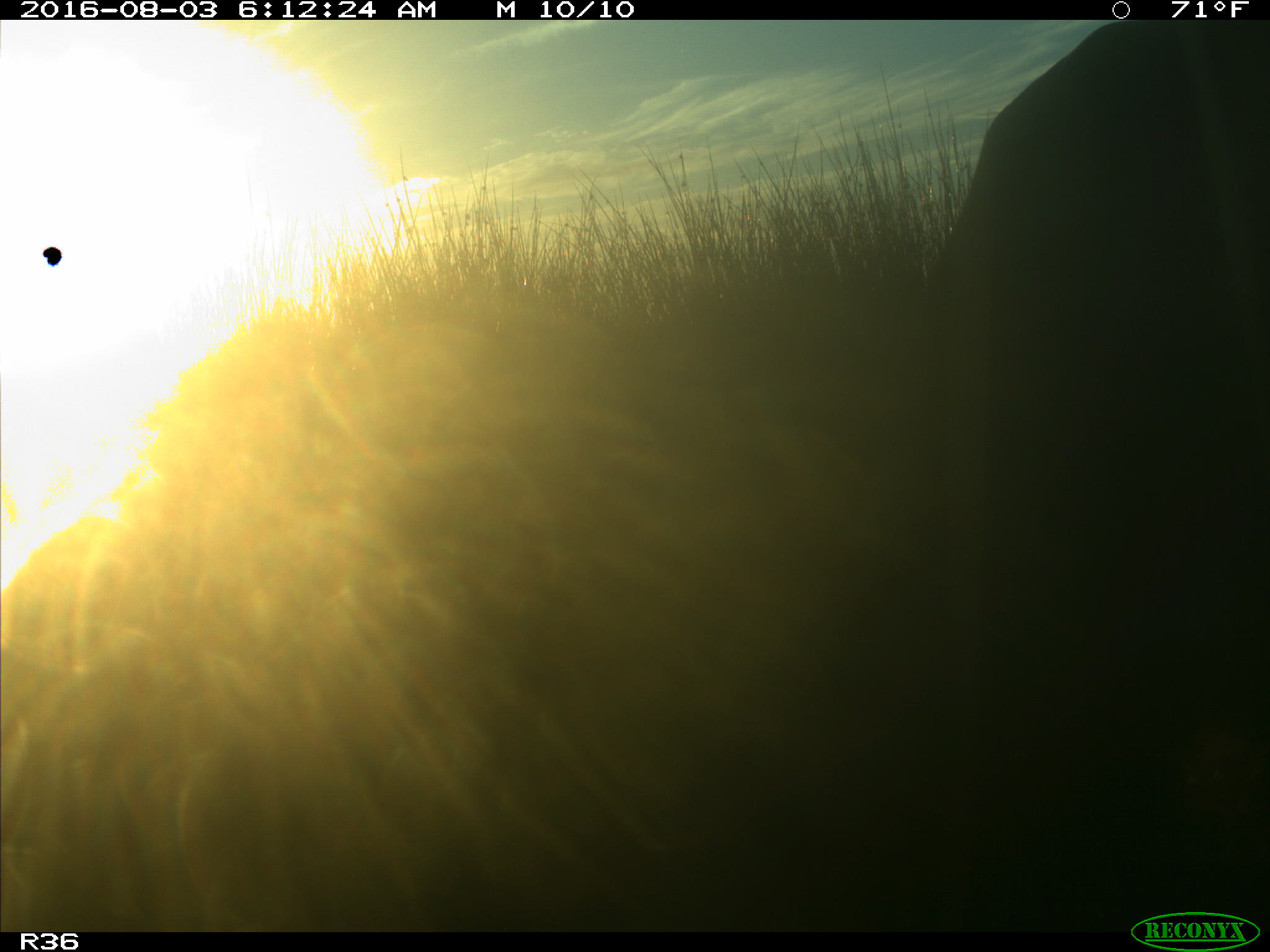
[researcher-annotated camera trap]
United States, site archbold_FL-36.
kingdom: Animalia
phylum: Chordata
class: Mammalia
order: Artiodactyla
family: Bovidae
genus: Bos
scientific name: Bos taurus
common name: domestic cow